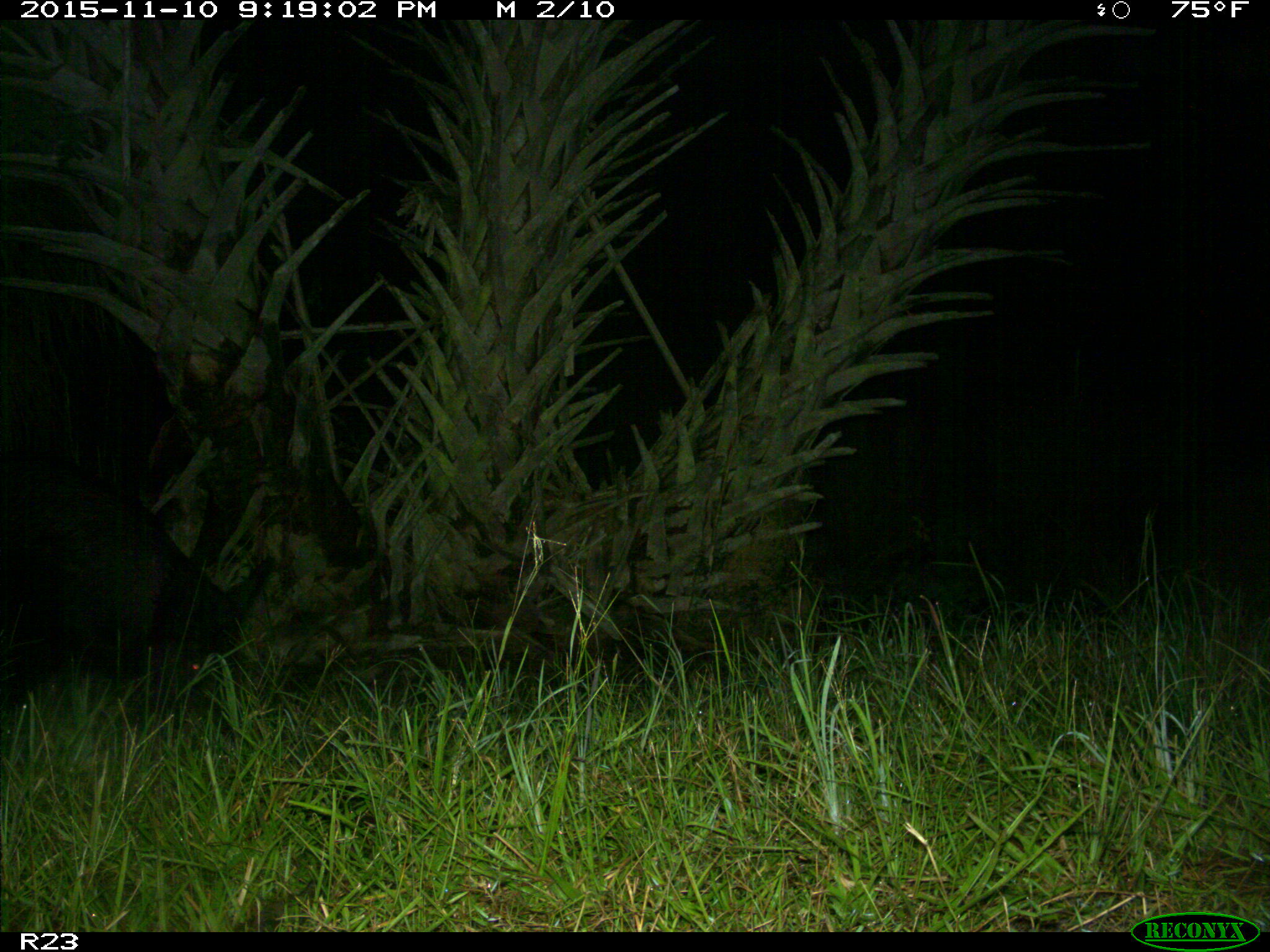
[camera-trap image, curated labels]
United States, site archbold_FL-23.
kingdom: Animalia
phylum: Chordata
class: Mammalia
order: Artiodactyla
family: Suidae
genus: Sus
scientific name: Sus scrofa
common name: wild boar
Sus scrofa (wild boar).